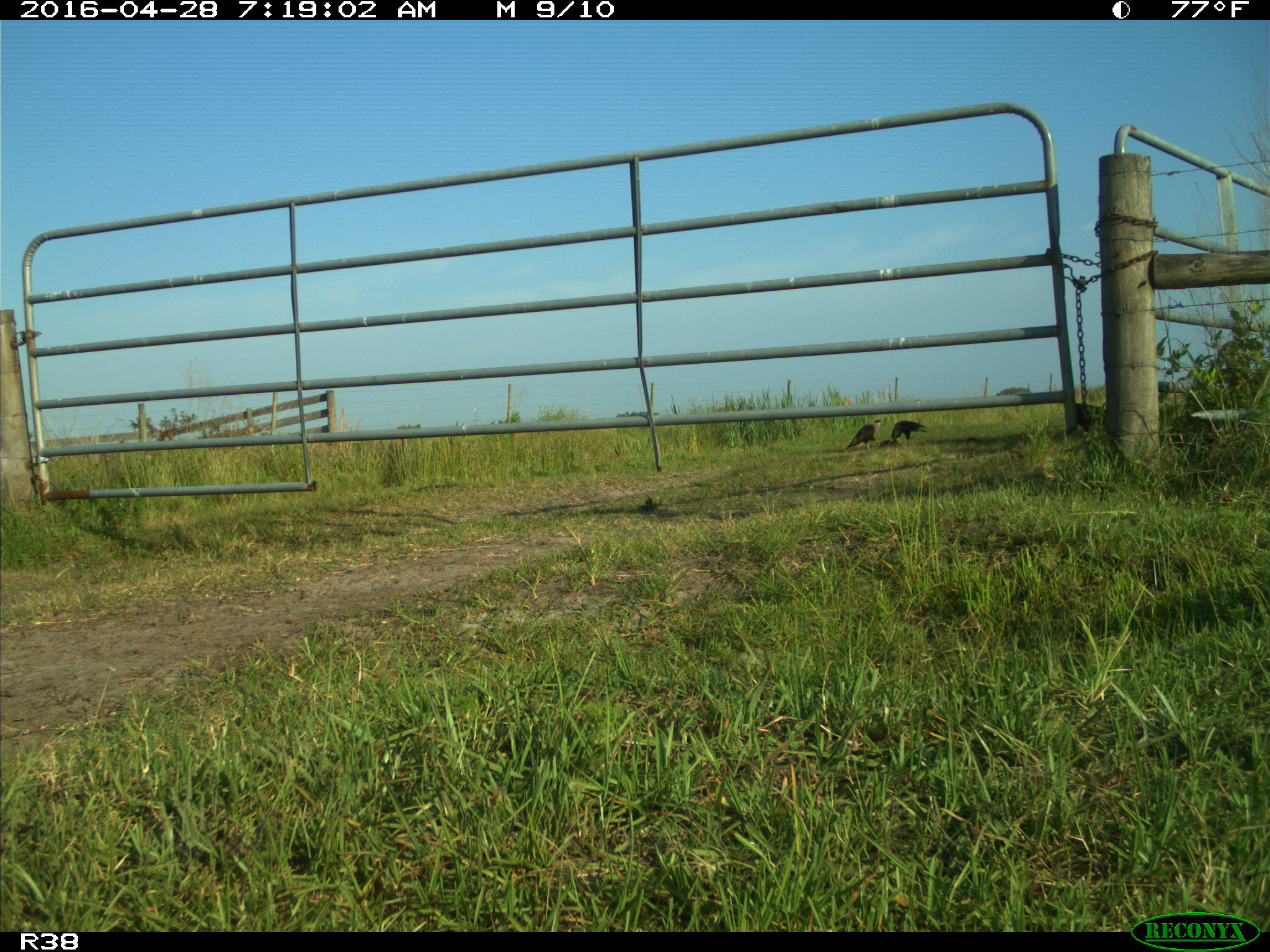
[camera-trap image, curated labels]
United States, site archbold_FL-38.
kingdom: Animalia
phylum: Chordata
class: Mammalia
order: Artiodactyla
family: Bovidae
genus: Bos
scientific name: Bos taurus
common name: domestic cow